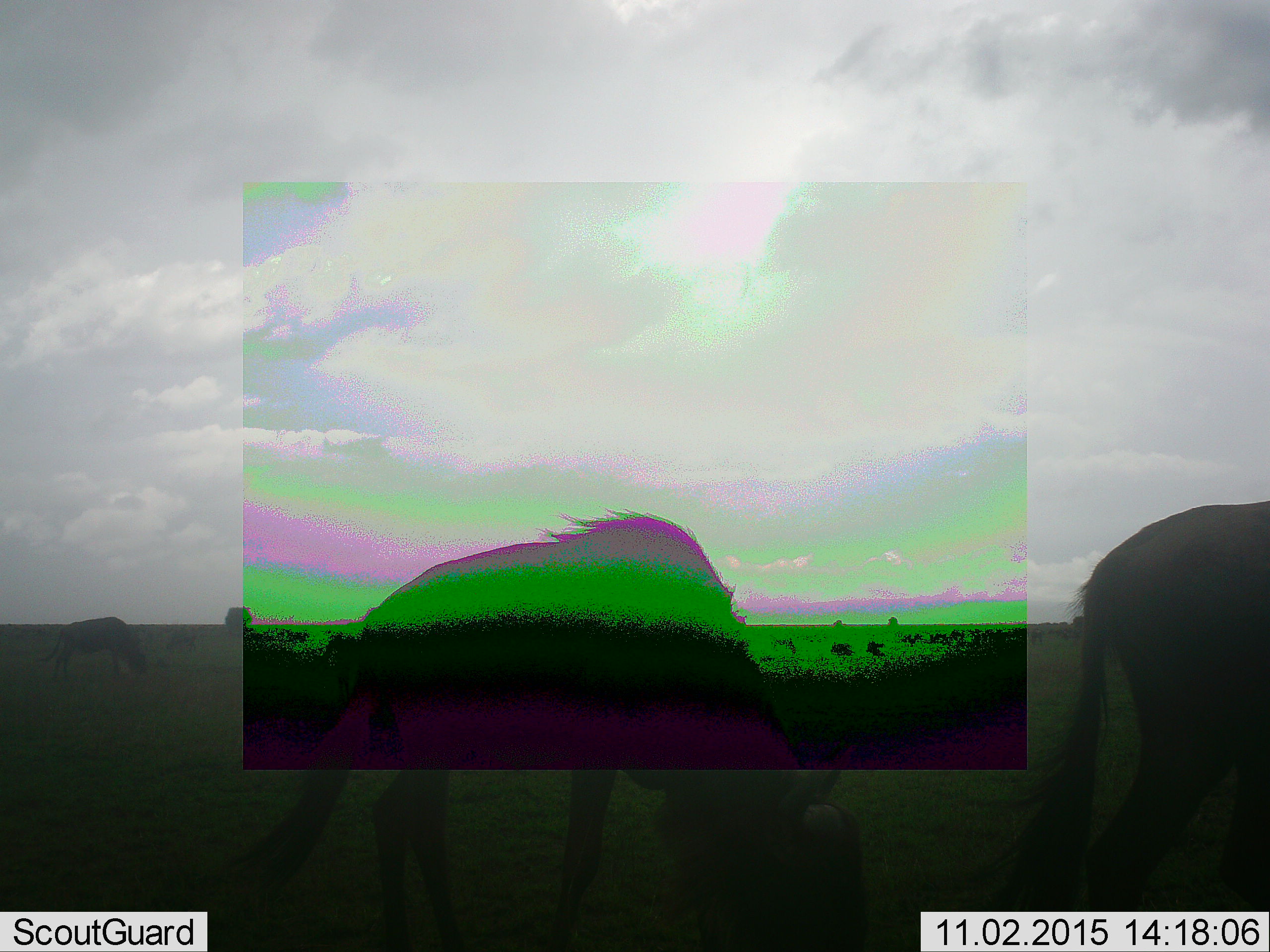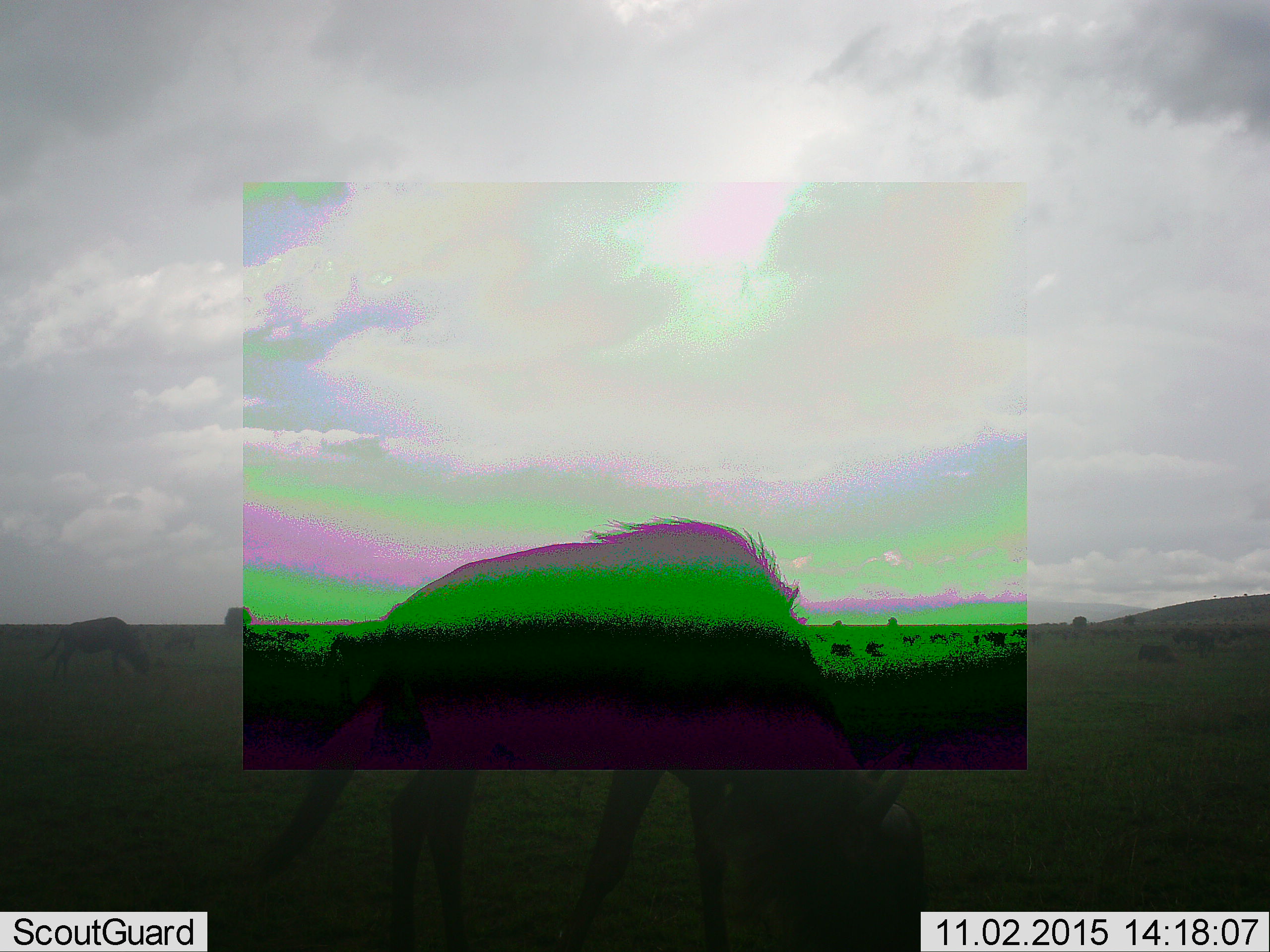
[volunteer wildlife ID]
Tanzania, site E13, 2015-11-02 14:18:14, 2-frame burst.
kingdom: Animalia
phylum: Chordata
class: Mammalia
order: Artiodactyla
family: Bovidae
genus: Connochaetes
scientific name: Connochaetes taurinus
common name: blue wildebeest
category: wildebeest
Wildebeest (blue wildebeest) (Connochaetes taurinus), count 4. Behavior (volunteer vote fractions): standing 42%, resting 11%, moving 42%, interacting 0%. Young present (vote fraction): 0%. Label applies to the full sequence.